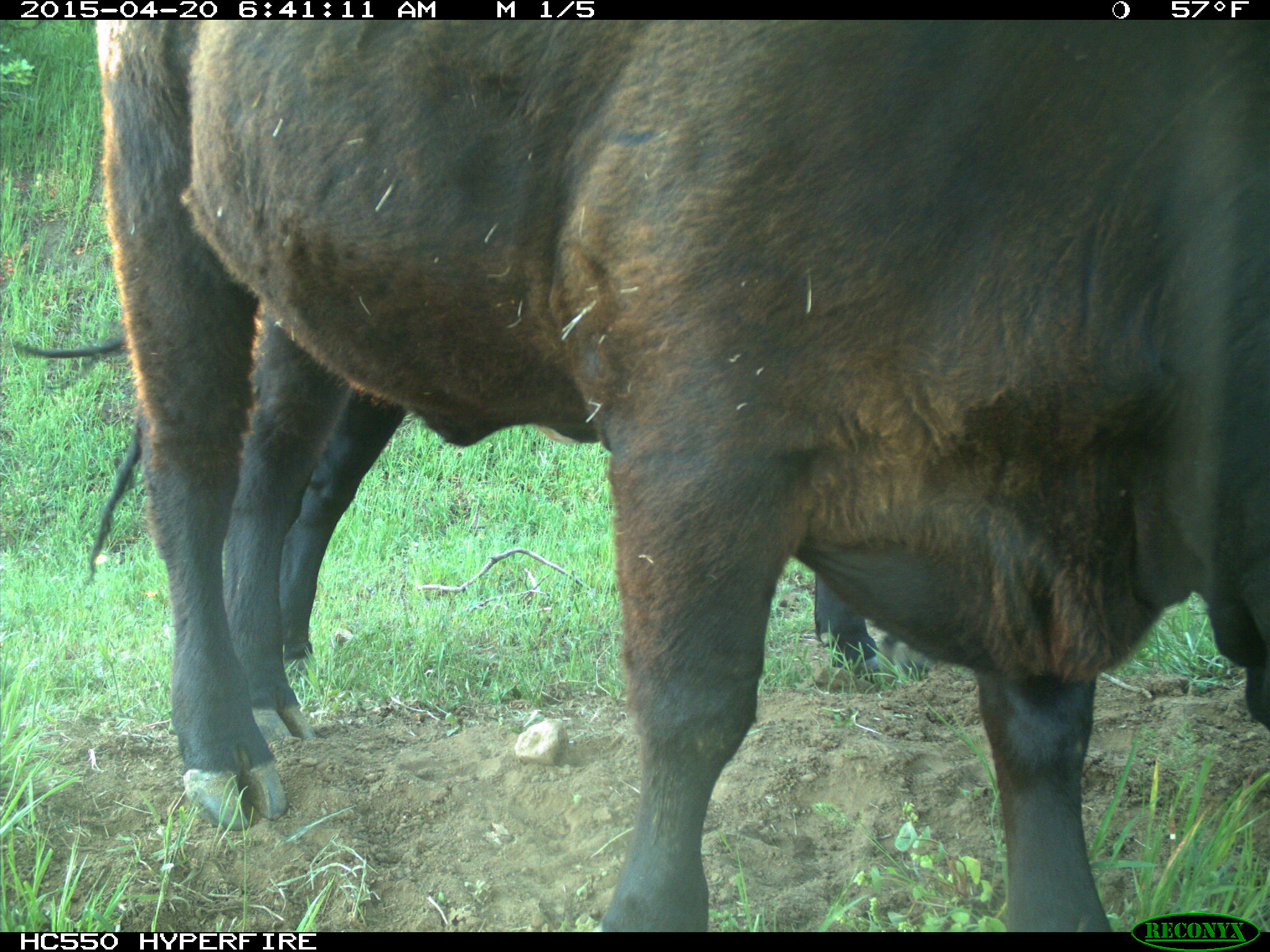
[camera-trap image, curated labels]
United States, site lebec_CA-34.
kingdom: Animalia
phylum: Chordata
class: Mammalia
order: Artiodactyla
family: Bovidae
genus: Bos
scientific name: Bos taurus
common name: domestic cow